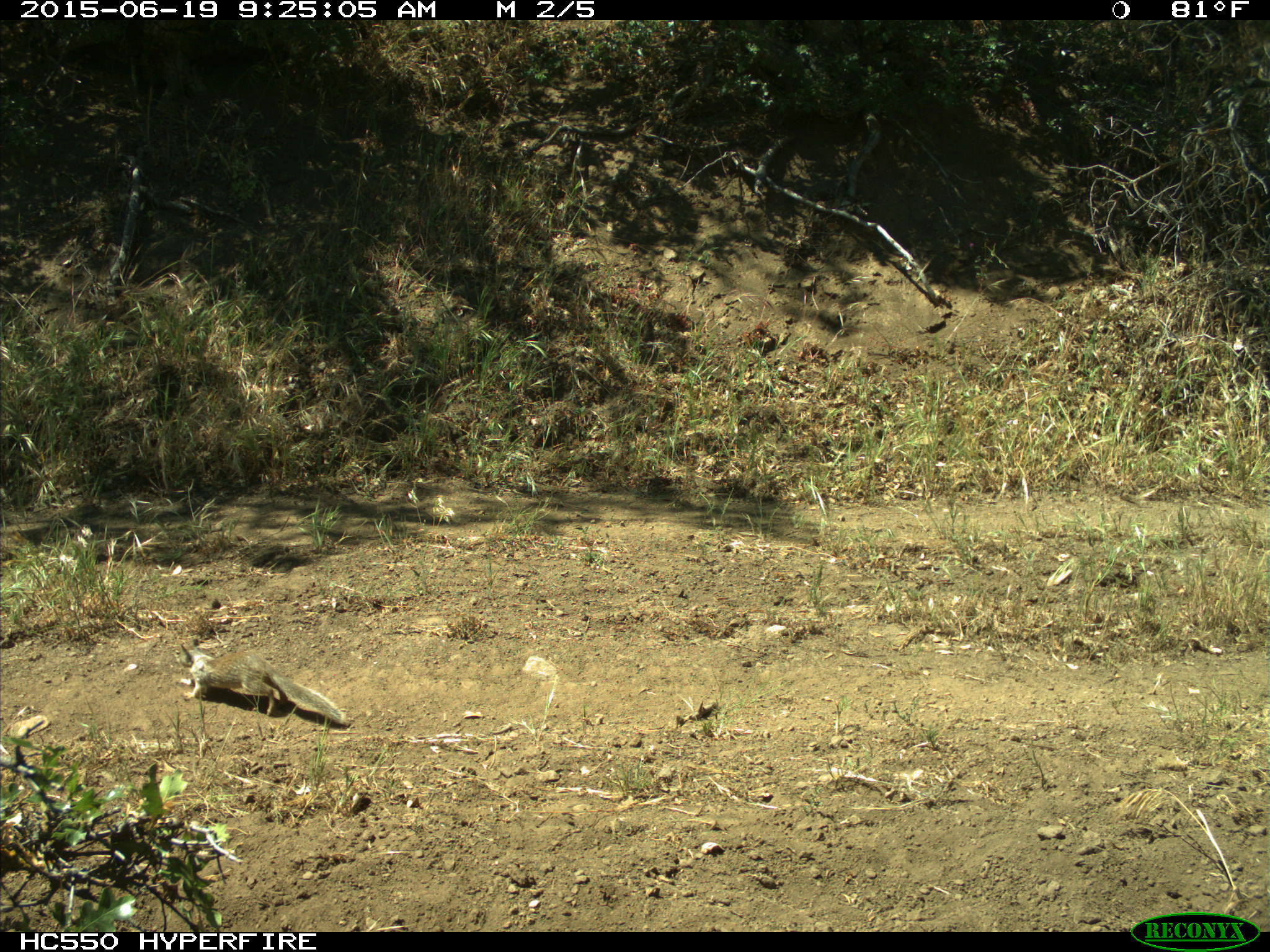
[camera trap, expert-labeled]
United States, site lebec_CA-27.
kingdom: Animalia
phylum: Chordata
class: Mammalia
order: Rodentia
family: Sciuridae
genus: Otospermophilus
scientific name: Otospermophilus beecheyi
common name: california ground squirrel